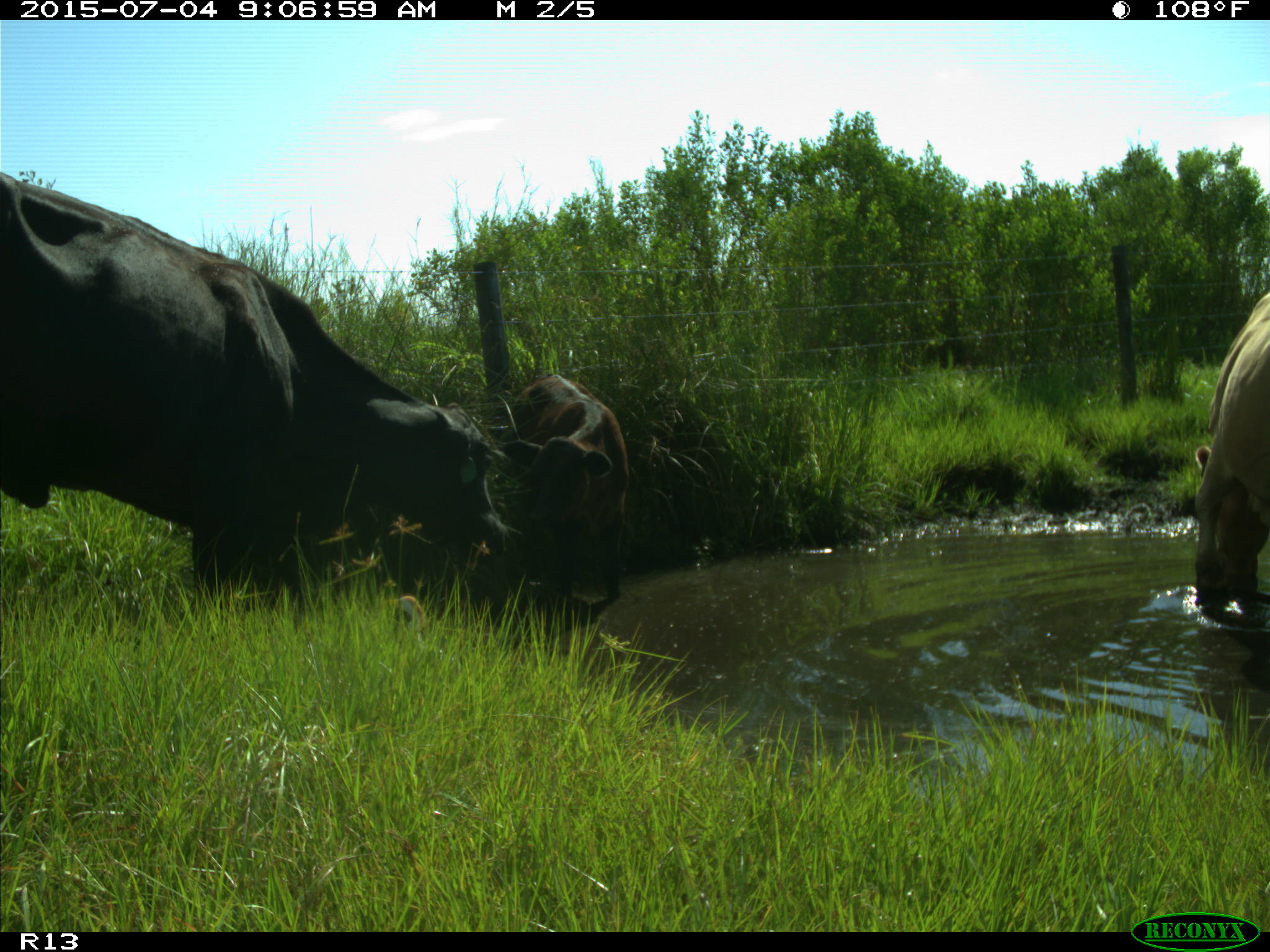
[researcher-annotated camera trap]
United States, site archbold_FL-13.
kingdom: Animalia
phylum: Chordata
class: Mammalia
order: Artiodactyla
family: Bovidae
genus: Bos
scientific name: Bos taurus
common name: domestic cow